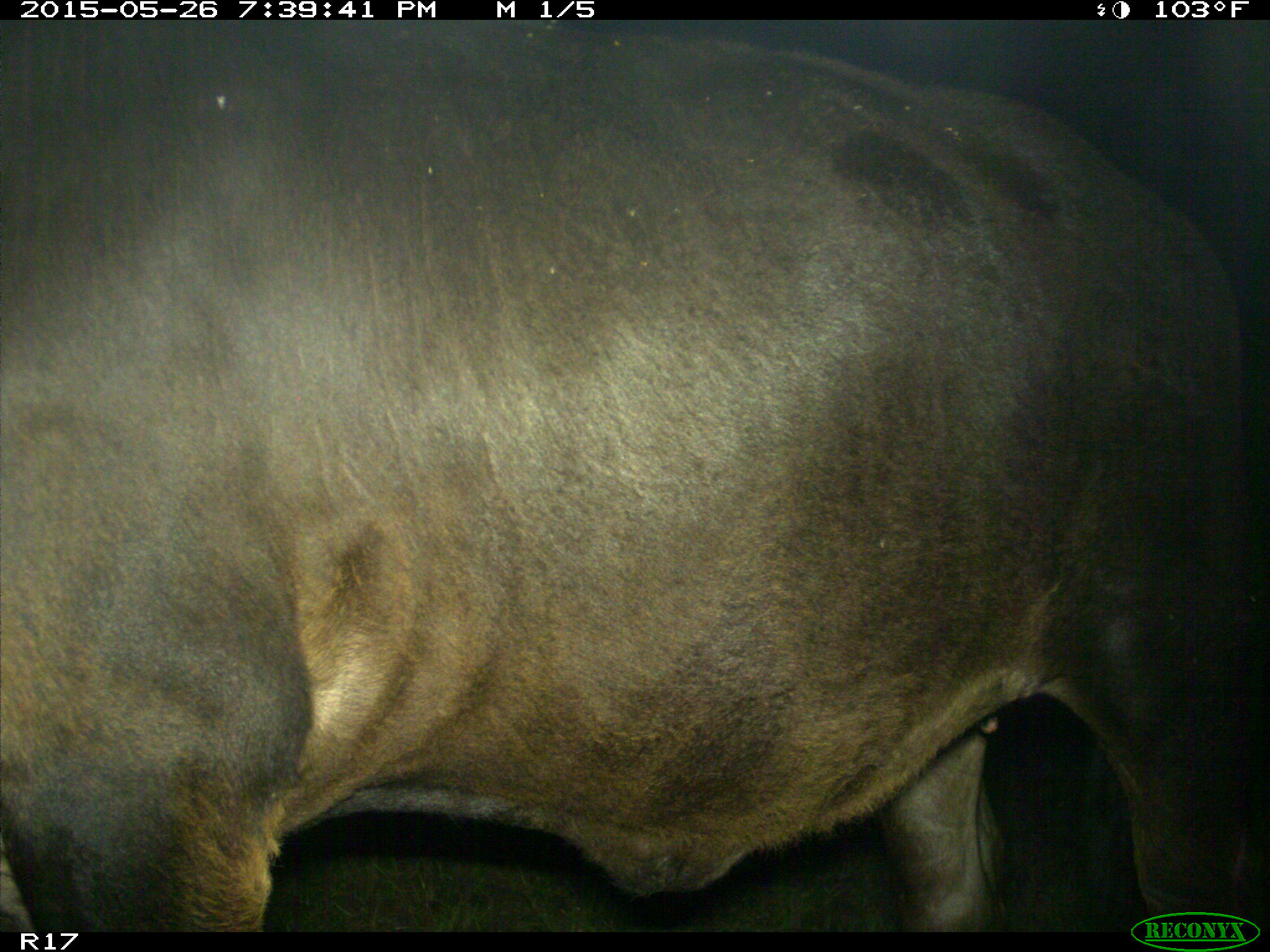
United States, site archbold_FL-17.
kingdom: Animalia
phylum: Chordata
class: Mammalia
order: Artiodactyla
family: Bovidae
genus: Bos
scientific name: Bos taurus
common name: domestic cow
Bos taurus (domestic cow).